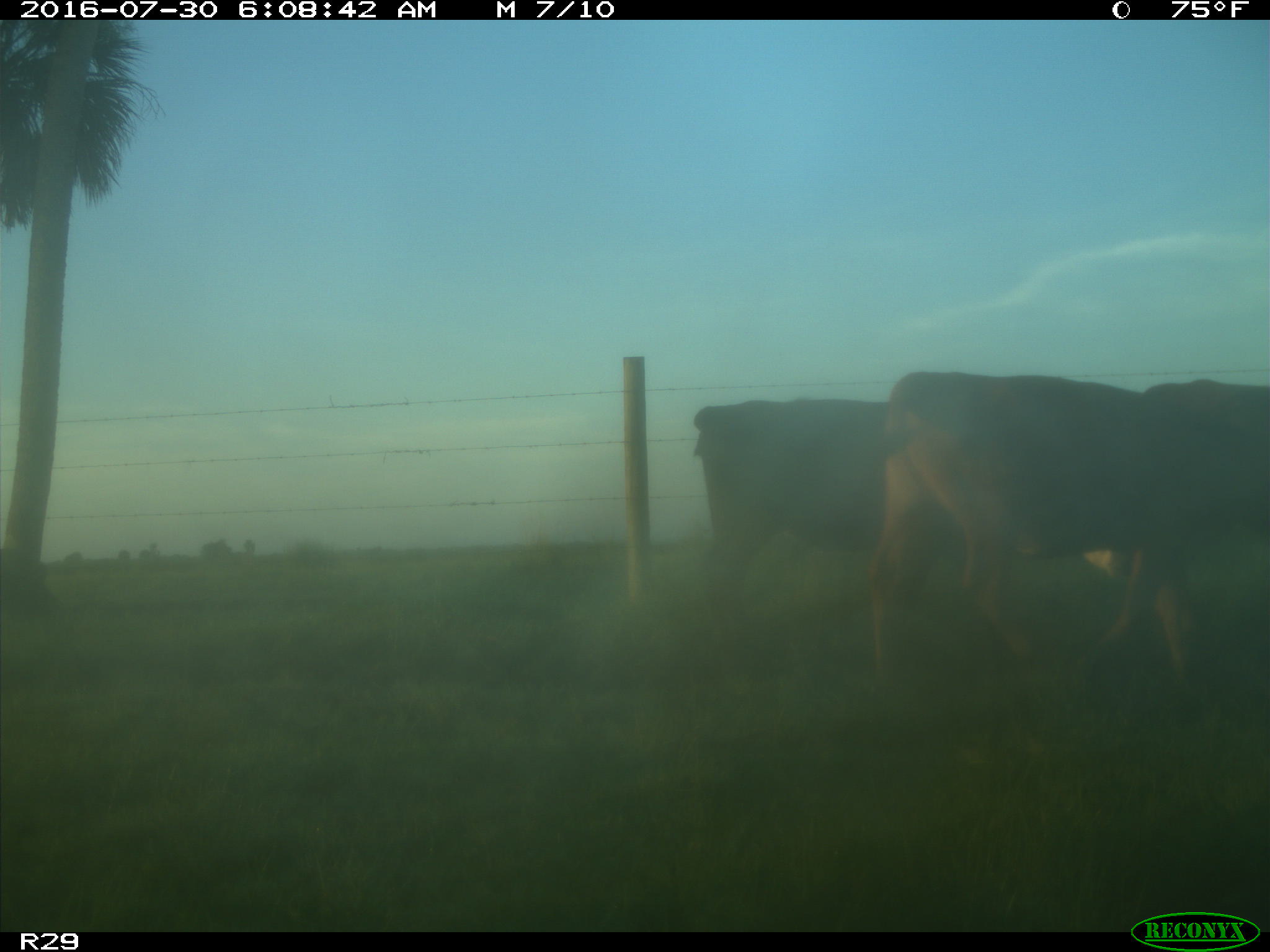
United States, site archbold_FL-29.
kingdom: Animalia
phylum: Chordata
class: Mammalia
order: Artiodactyla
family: Bovidae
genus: Bos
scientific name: Bos taurus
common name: domestic cow